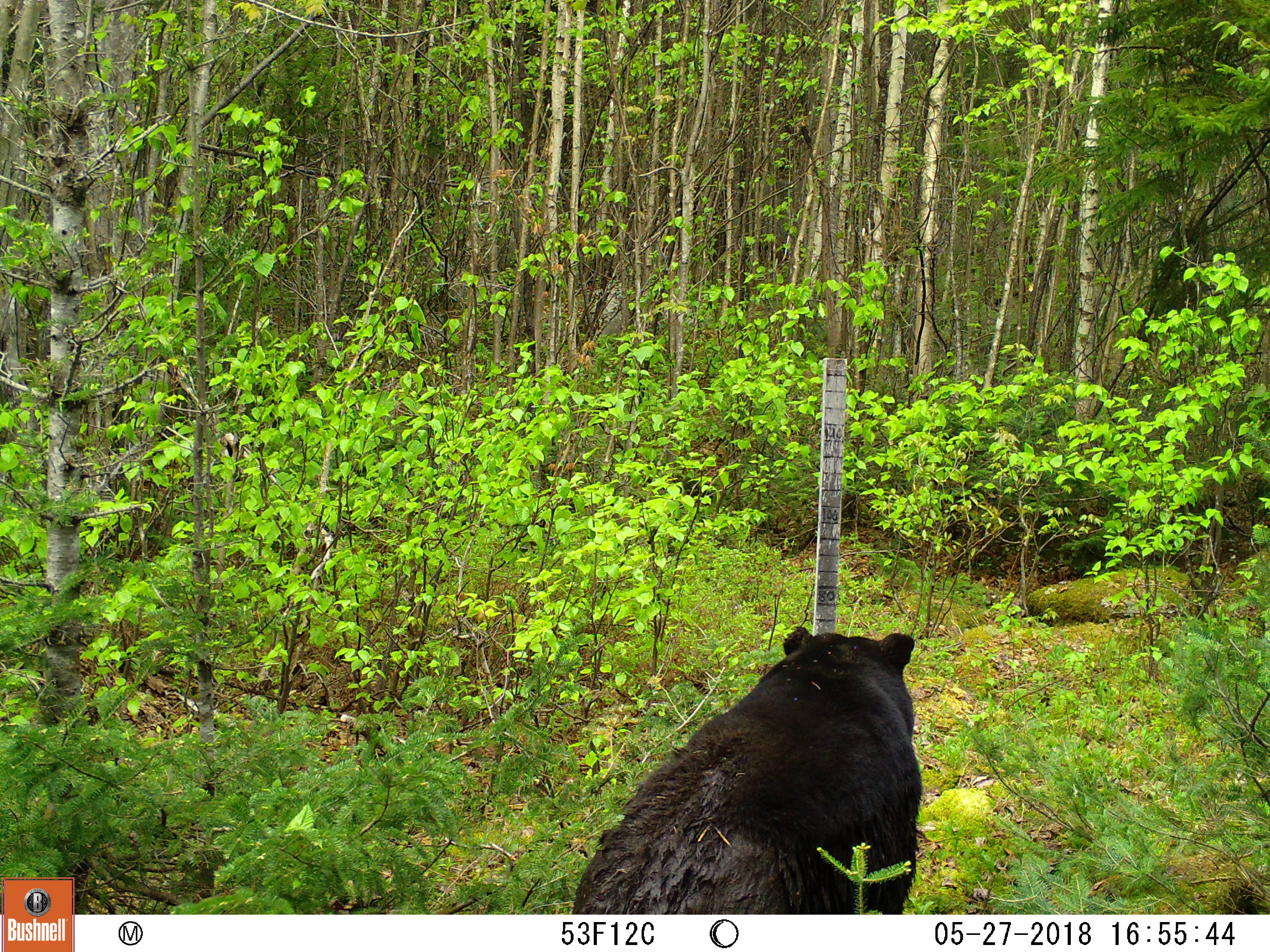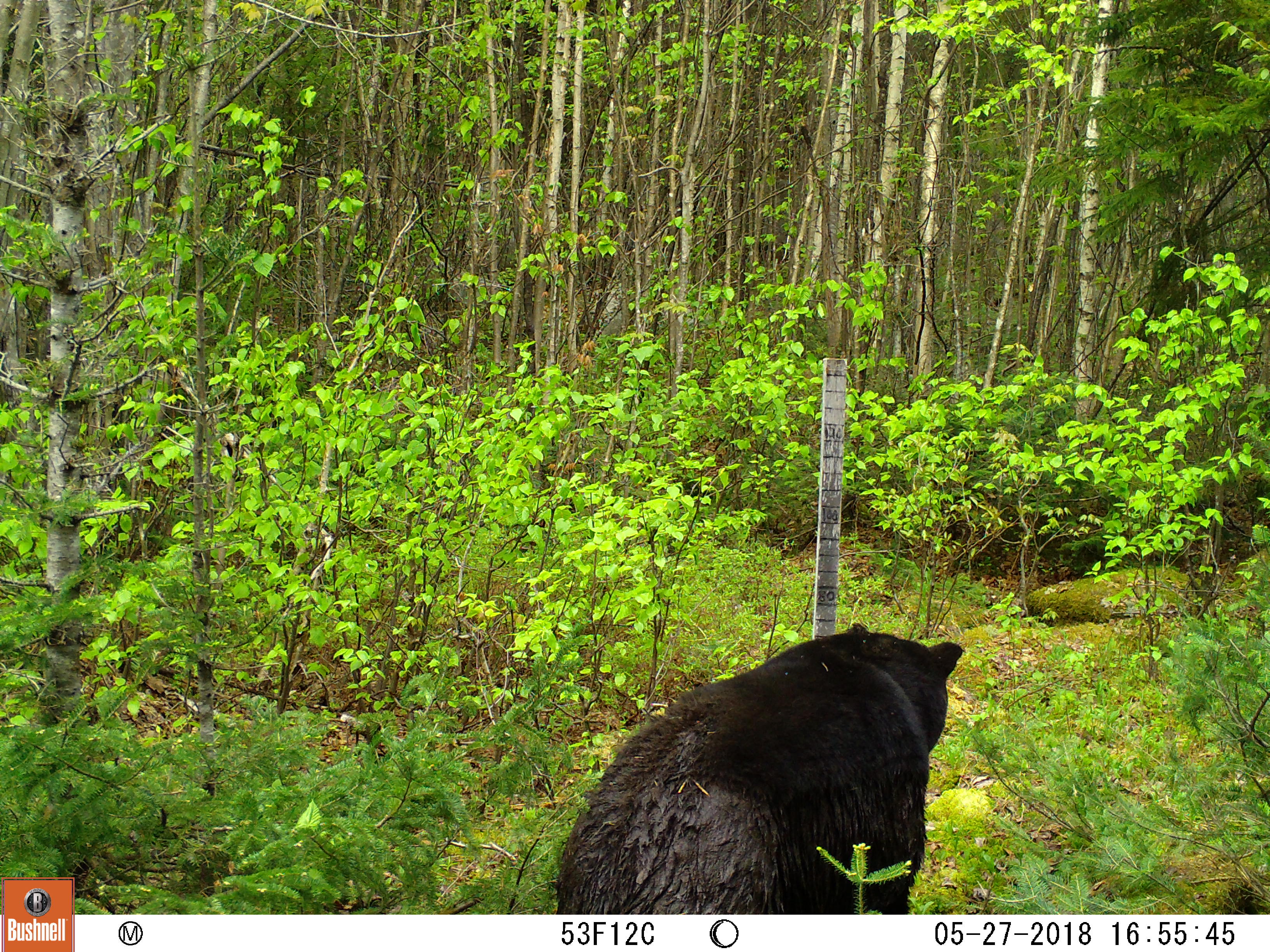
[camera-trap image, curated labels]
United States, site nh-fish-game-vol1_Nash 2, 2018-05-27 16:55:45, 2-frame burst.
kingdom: Animalia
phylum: Chordata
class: Mammalia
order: Carnivora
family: Ursidae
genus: Ursus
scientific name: Ursus americanus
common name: black bear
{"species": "black bear (Ursus americanus)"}